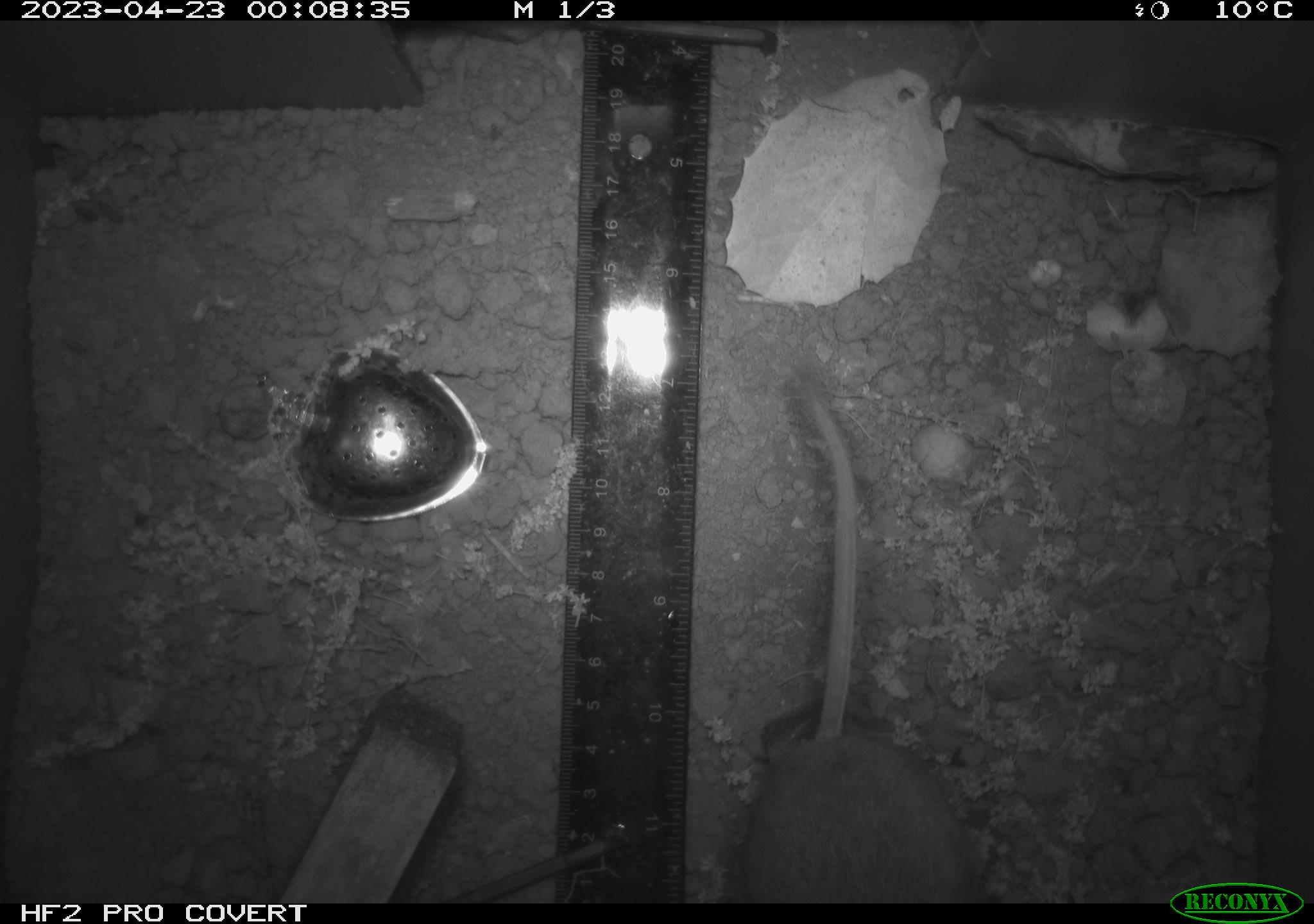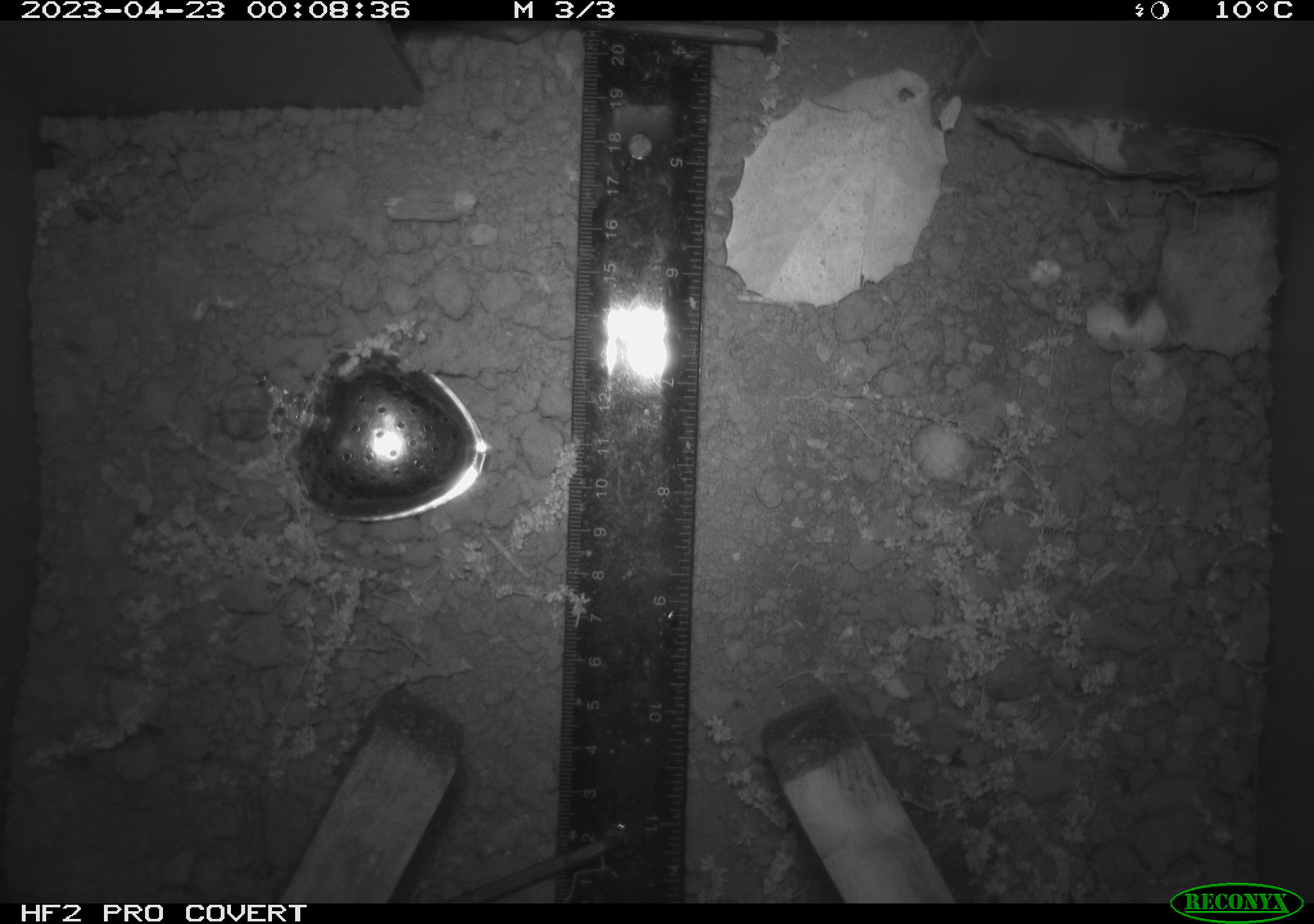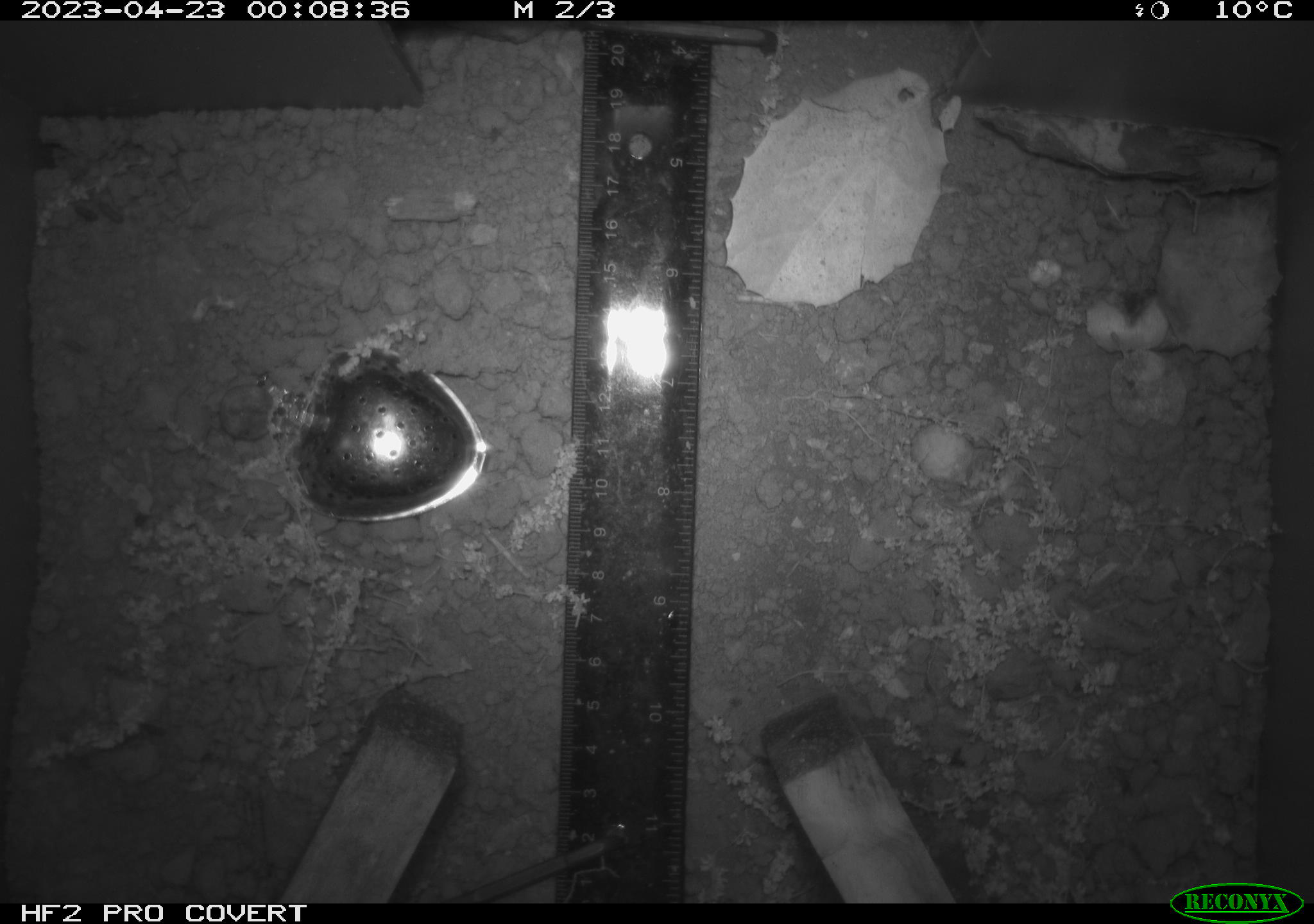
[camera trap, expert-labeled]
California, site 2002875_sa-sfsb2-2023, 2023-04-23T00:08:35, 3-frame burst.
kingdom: Animalia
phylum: Chordata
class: Mammalia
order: Rodentia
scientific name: Rodentia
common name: mouse species